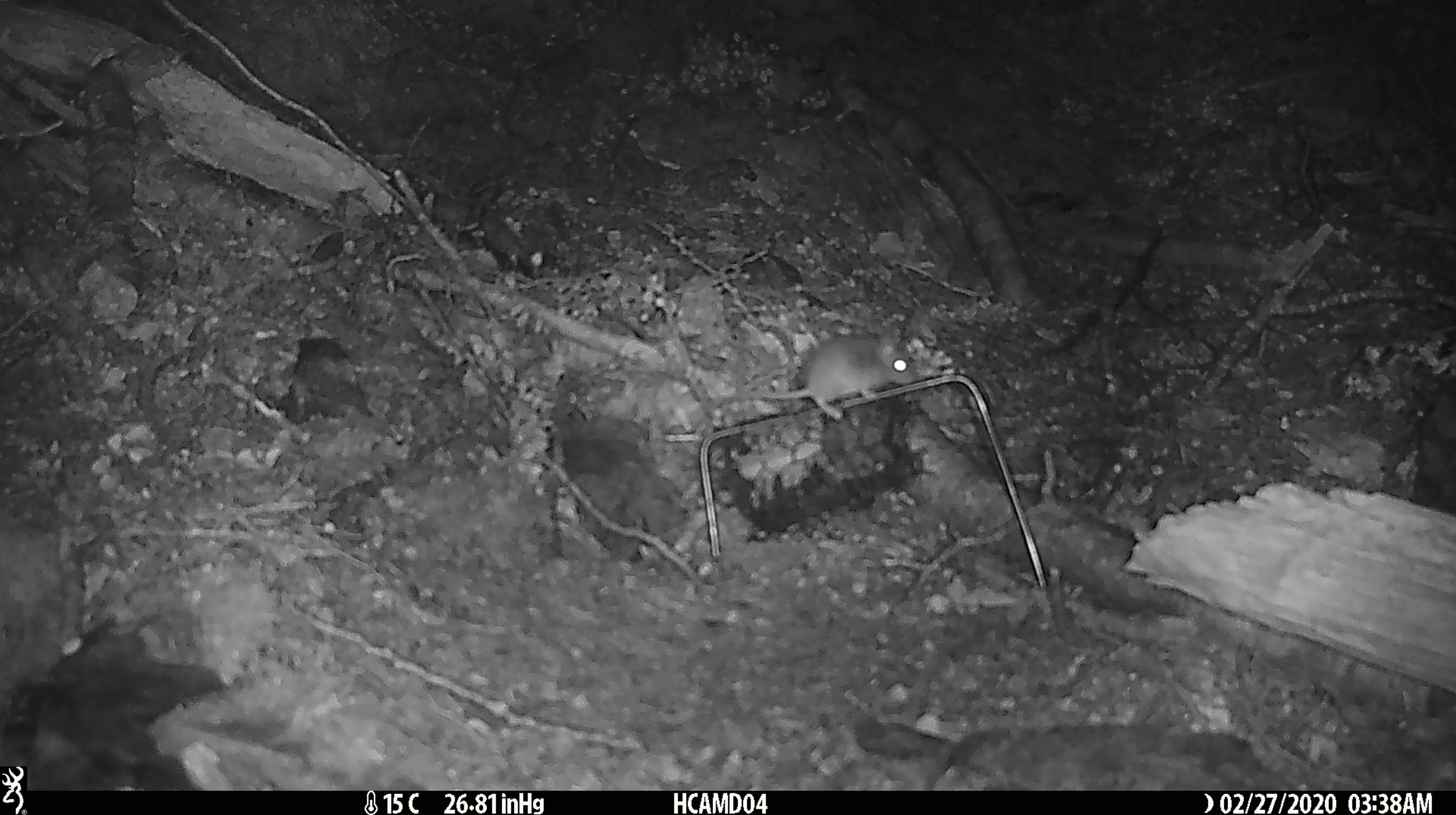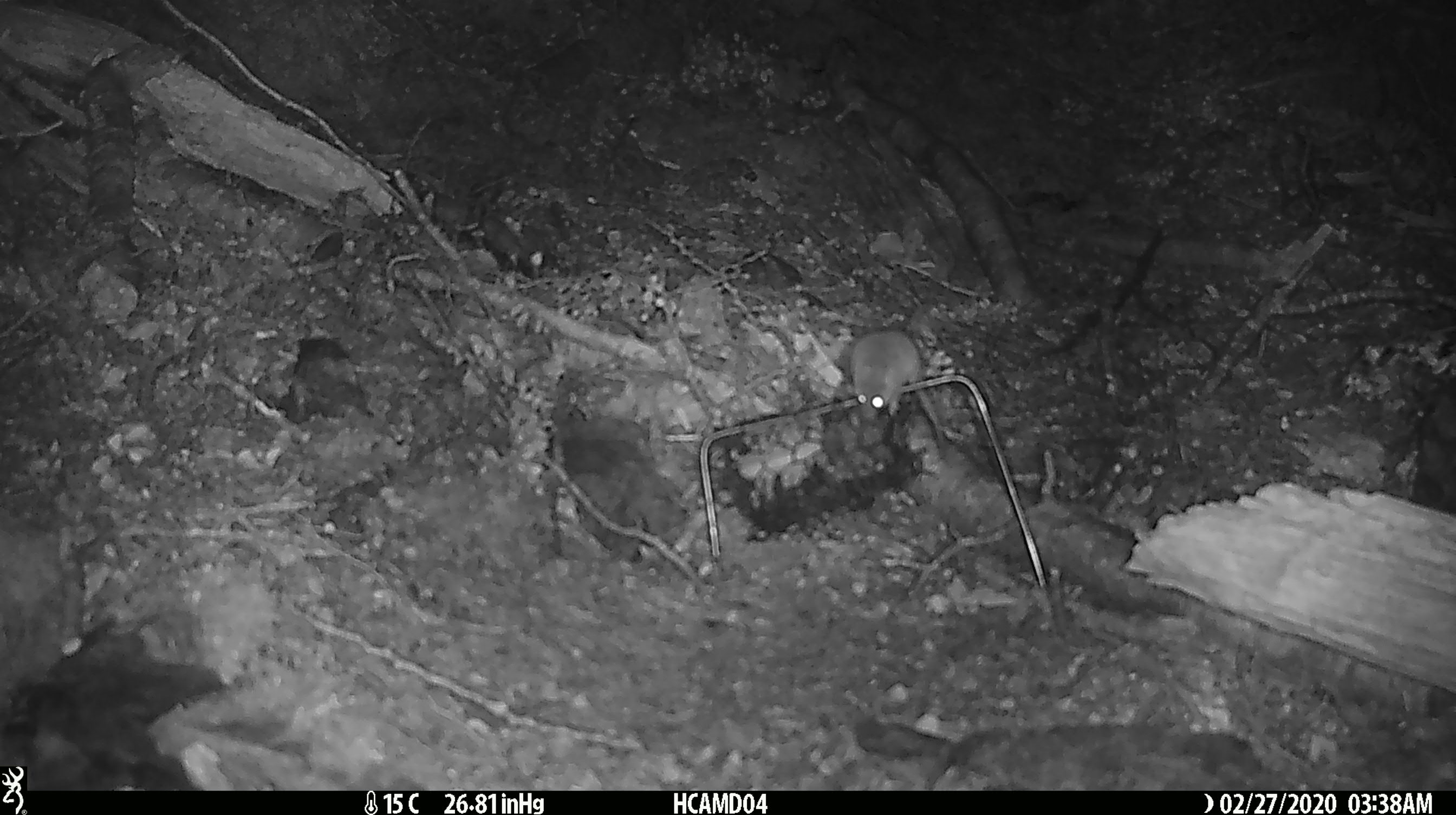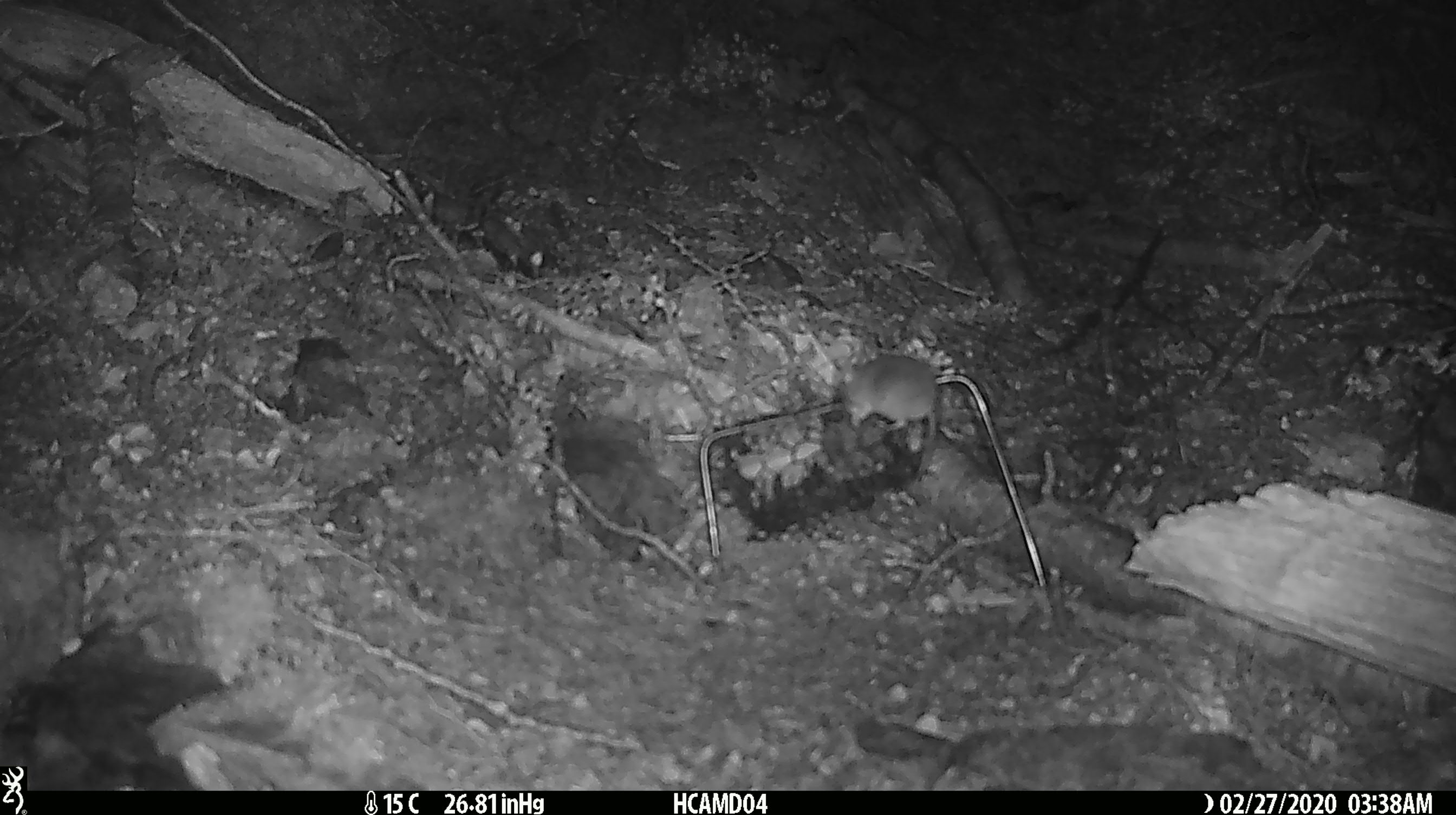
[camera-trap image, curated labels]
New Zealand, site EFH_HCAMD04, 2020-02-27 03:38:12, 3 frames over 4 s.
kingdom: Animalia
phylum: Chordata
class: Mammalia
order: Rodentia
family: Muridae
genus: Mus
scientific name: Mus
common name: mouse